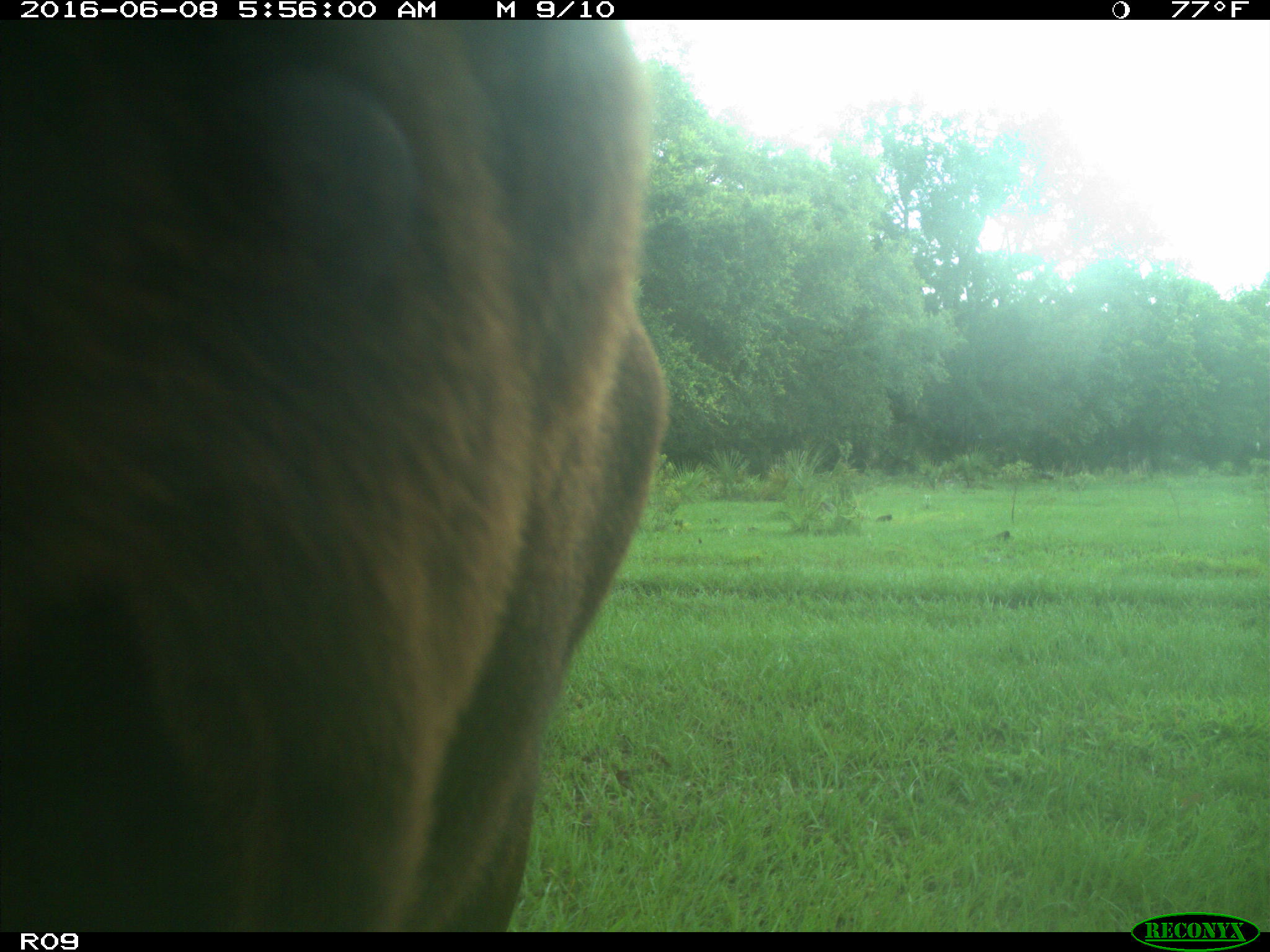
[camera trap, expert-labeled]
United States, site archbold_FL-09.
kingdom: Animalia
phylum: Chordata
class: Mammalia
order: Artiodactyla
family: Bovidae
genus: Bos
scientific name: Bos taurus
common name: domestic cow